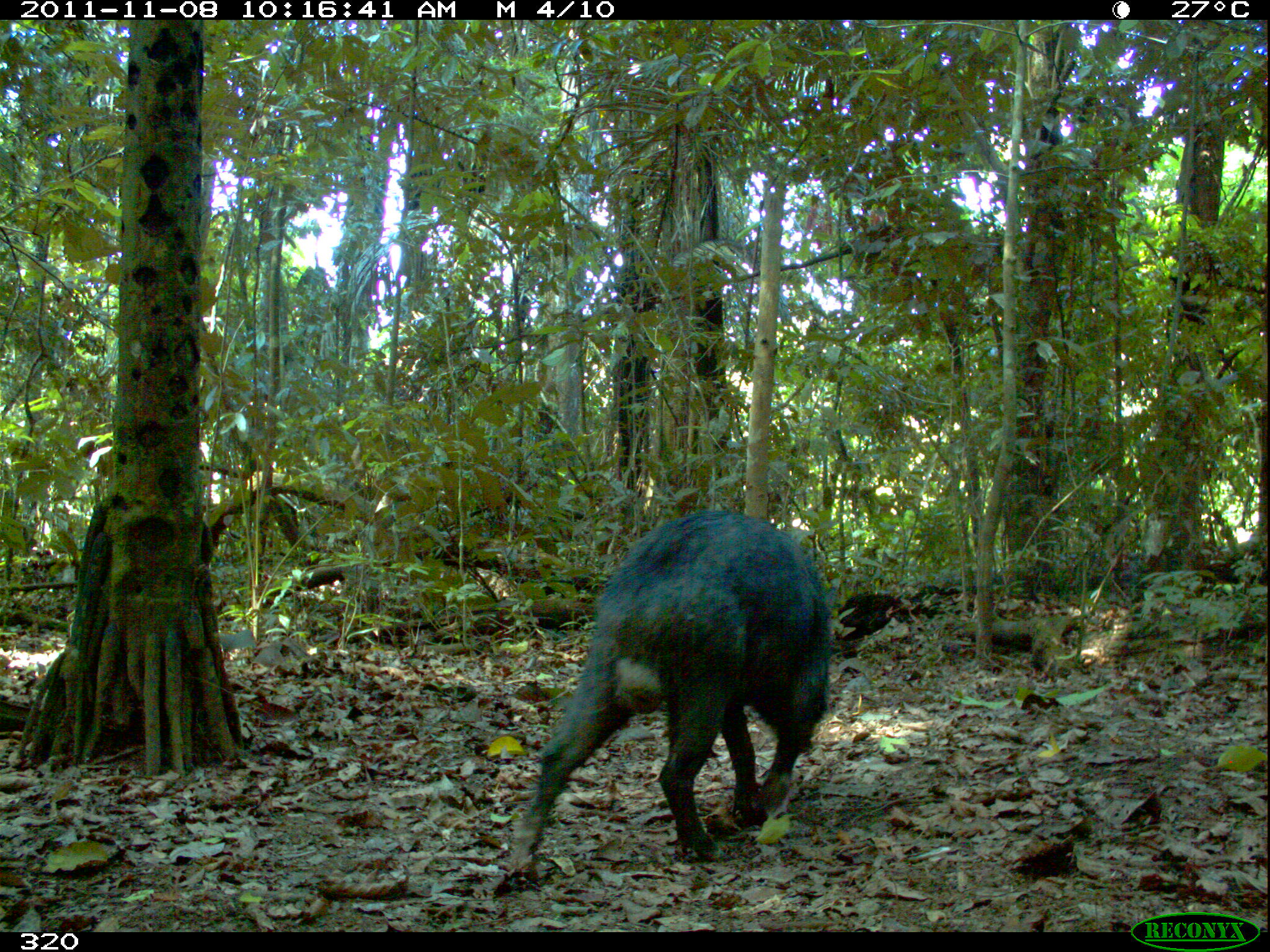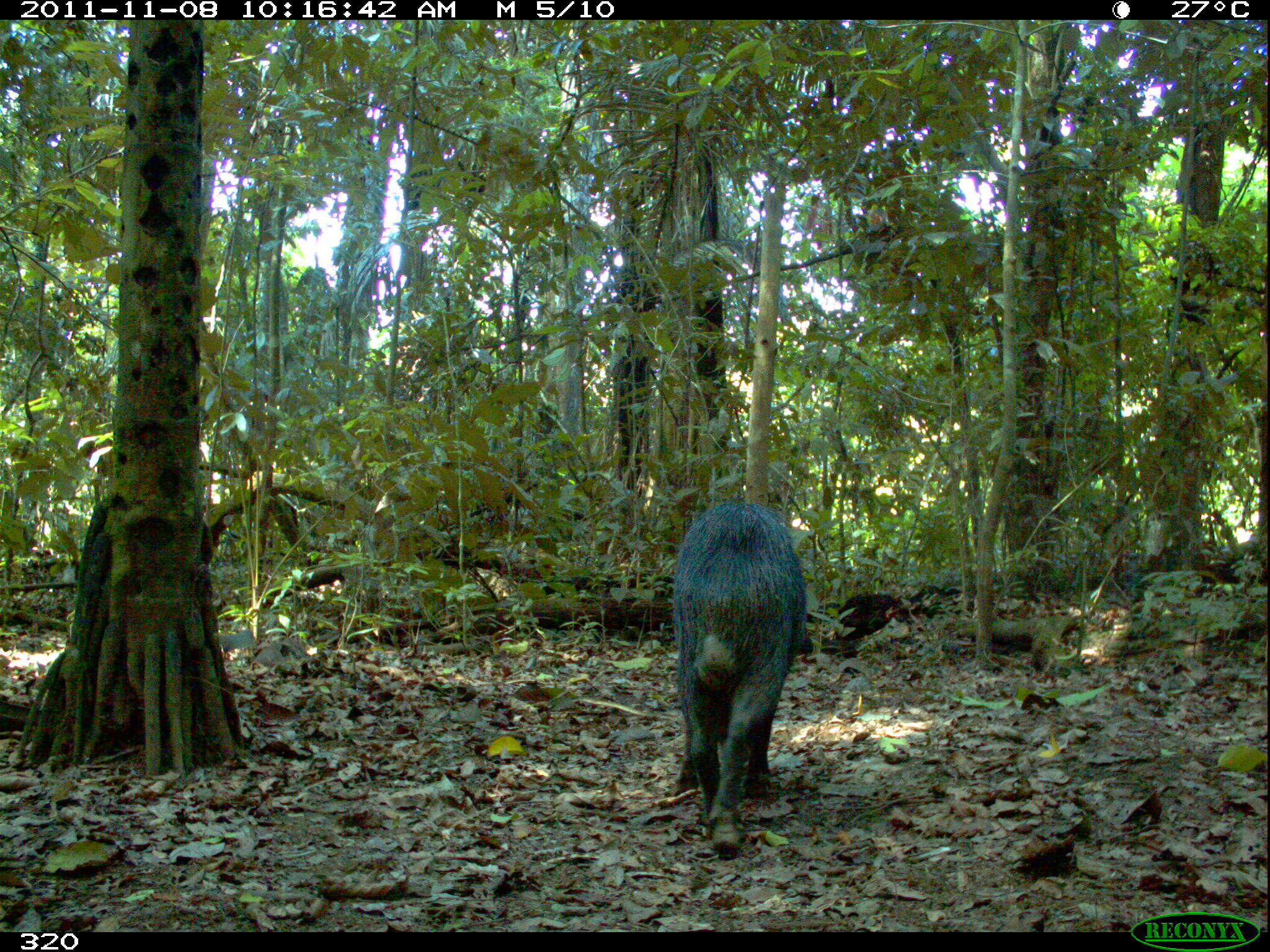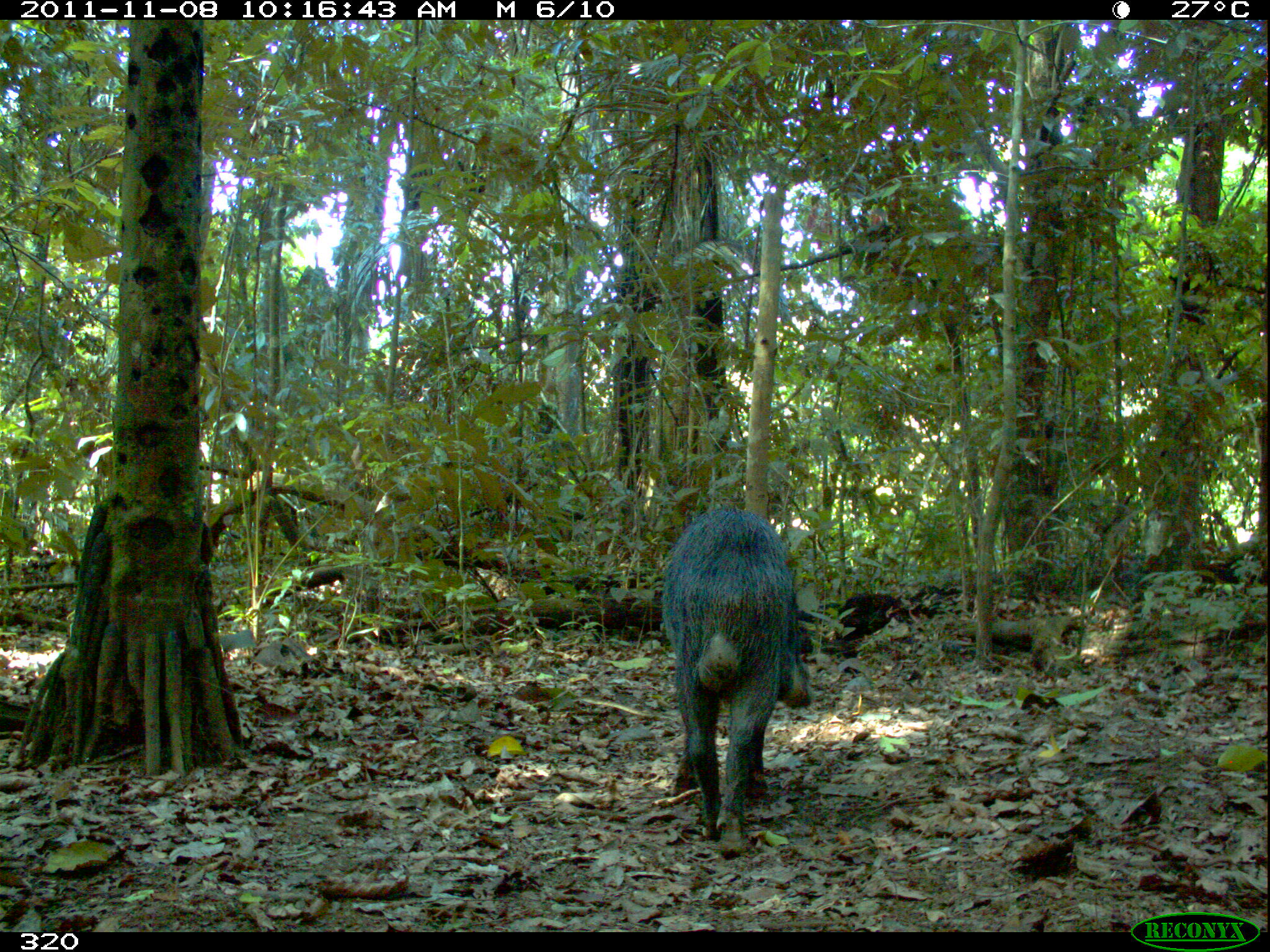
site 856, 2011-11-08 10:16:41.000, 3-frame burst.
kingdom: Animalia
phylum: Chordata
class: Mammalia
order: Artiodactyla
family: Tayassuidae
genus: Tayassu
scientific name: Tayassu pecari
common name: white-lipped peccary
Tayassu pecari (white-lipped peccary).